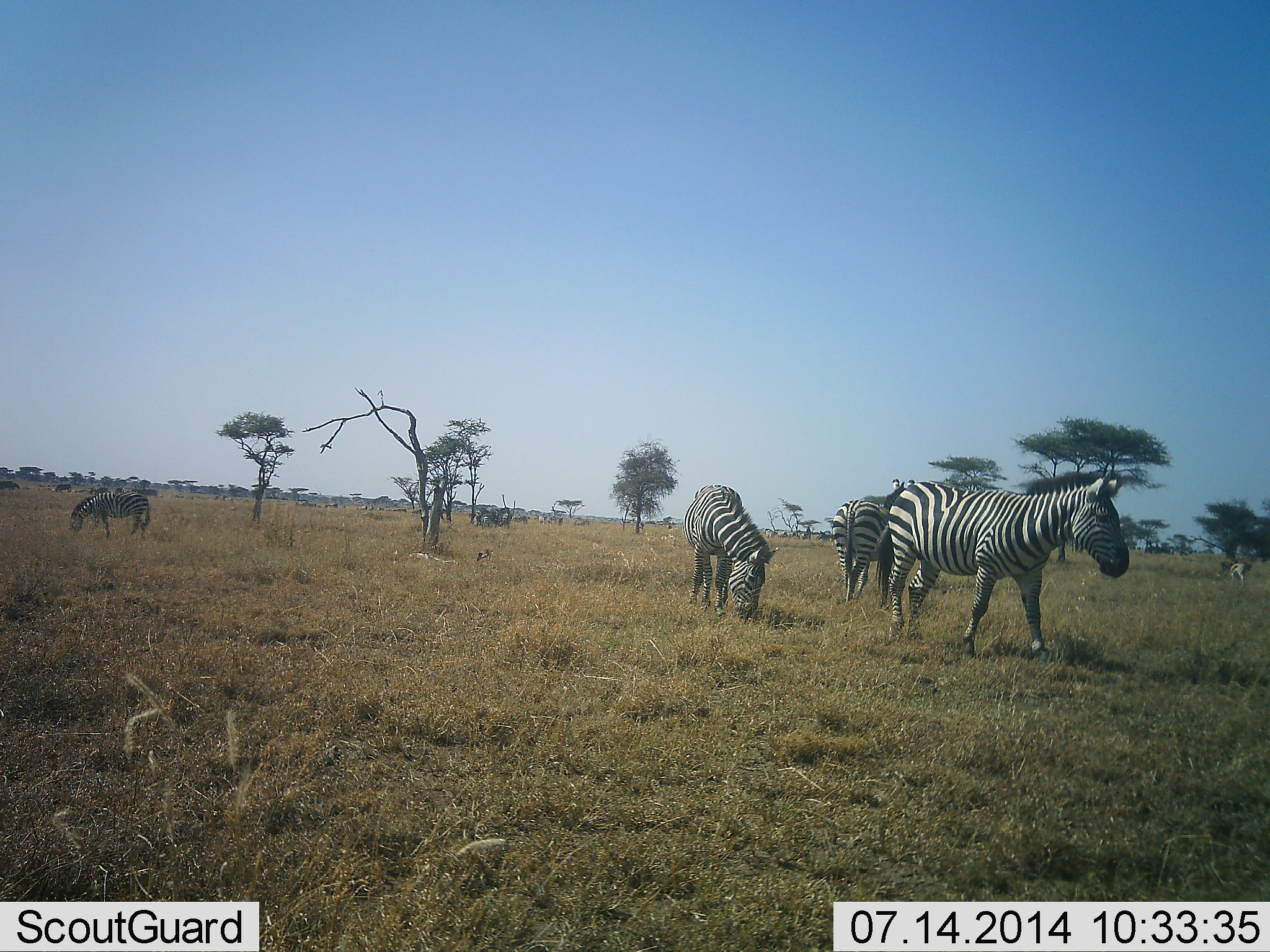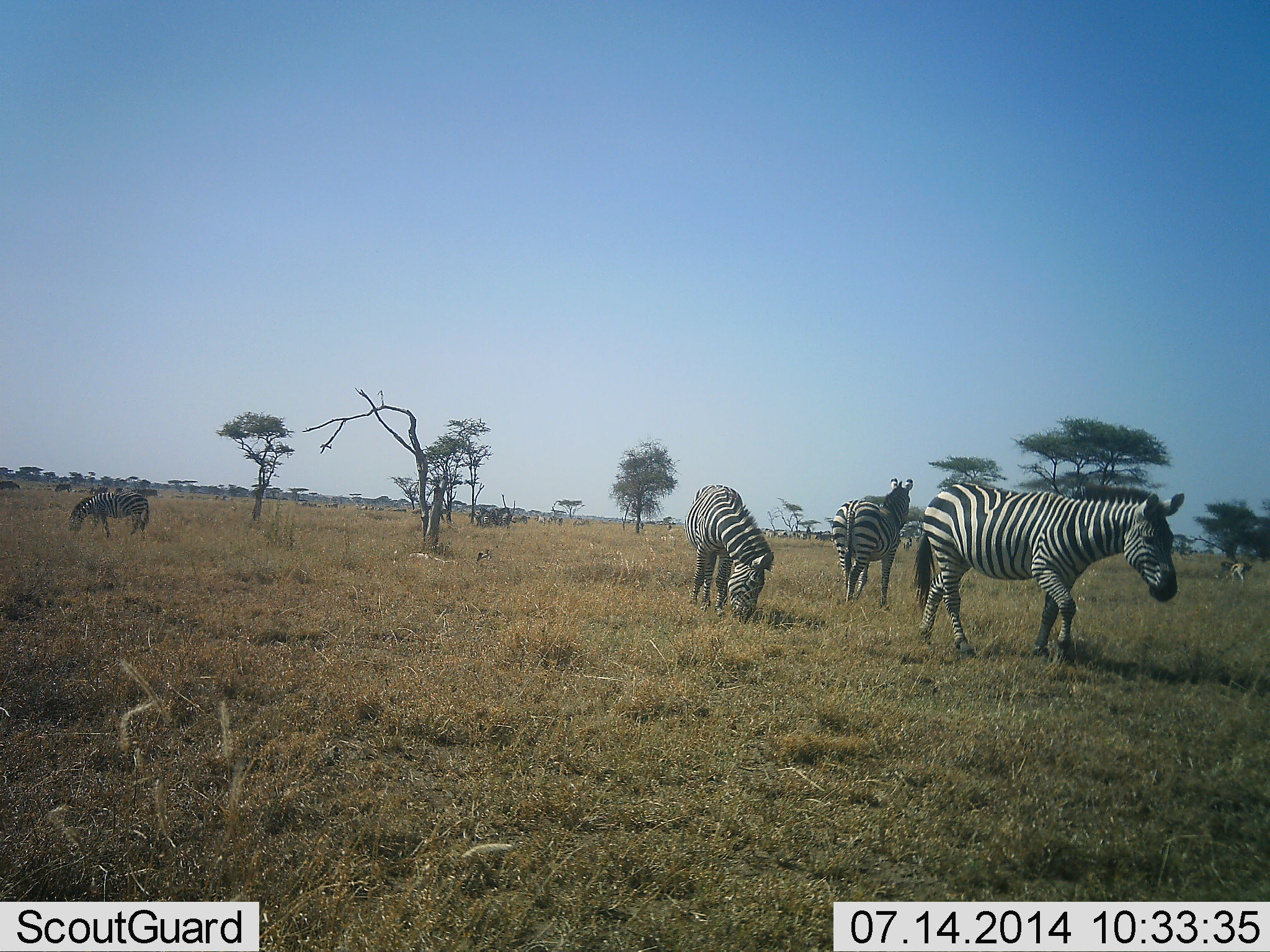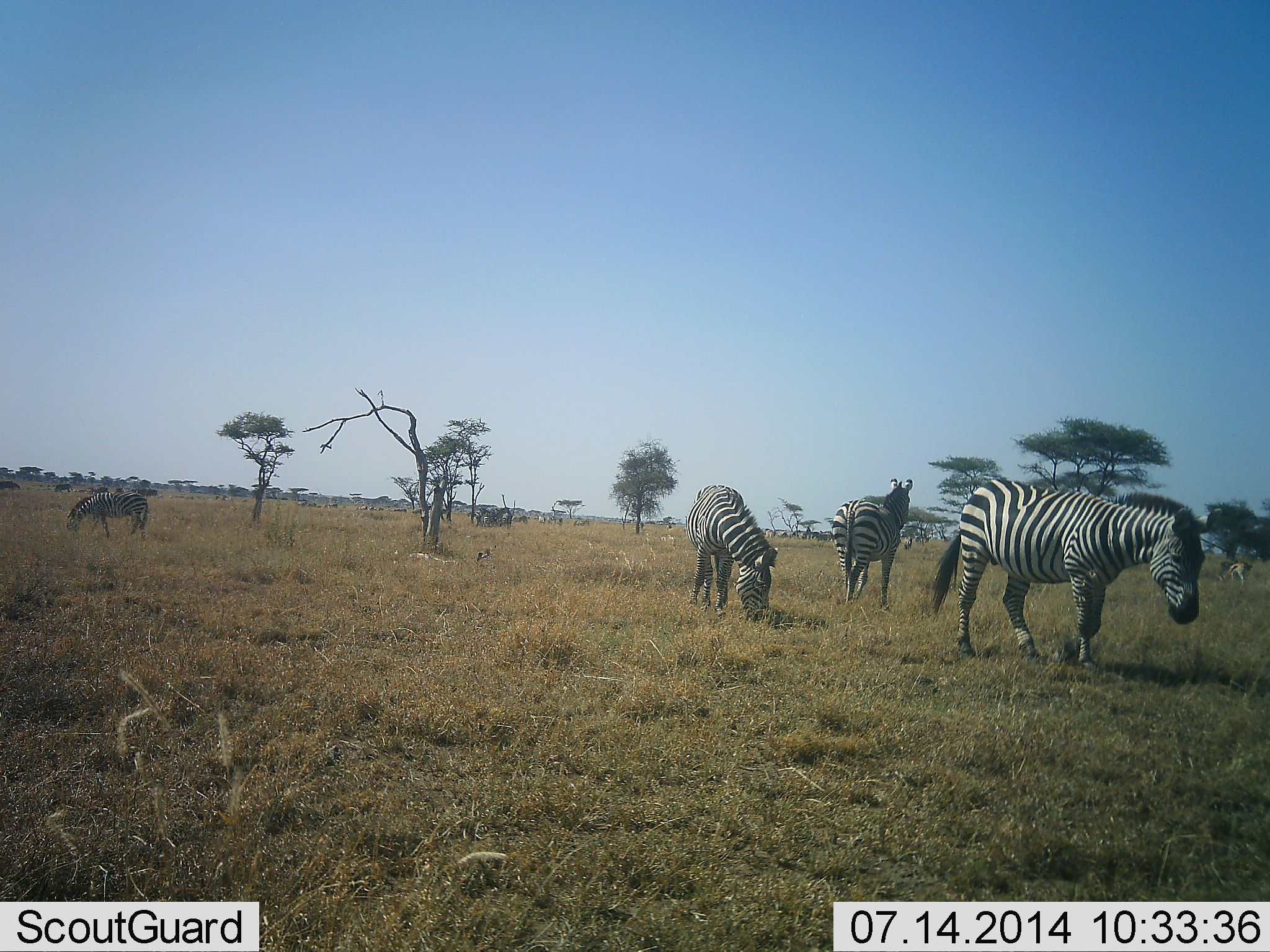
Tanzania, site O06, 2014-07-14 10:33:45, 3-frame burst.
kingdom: Animalia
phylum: Chordata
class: Mammalia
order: Perissodactyla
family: Equidae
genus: Equus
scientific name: Equus quagga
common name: plains zebra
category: zebra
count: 5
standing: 90%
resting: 0%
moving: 70%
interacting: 0%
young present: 0%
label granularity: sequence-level